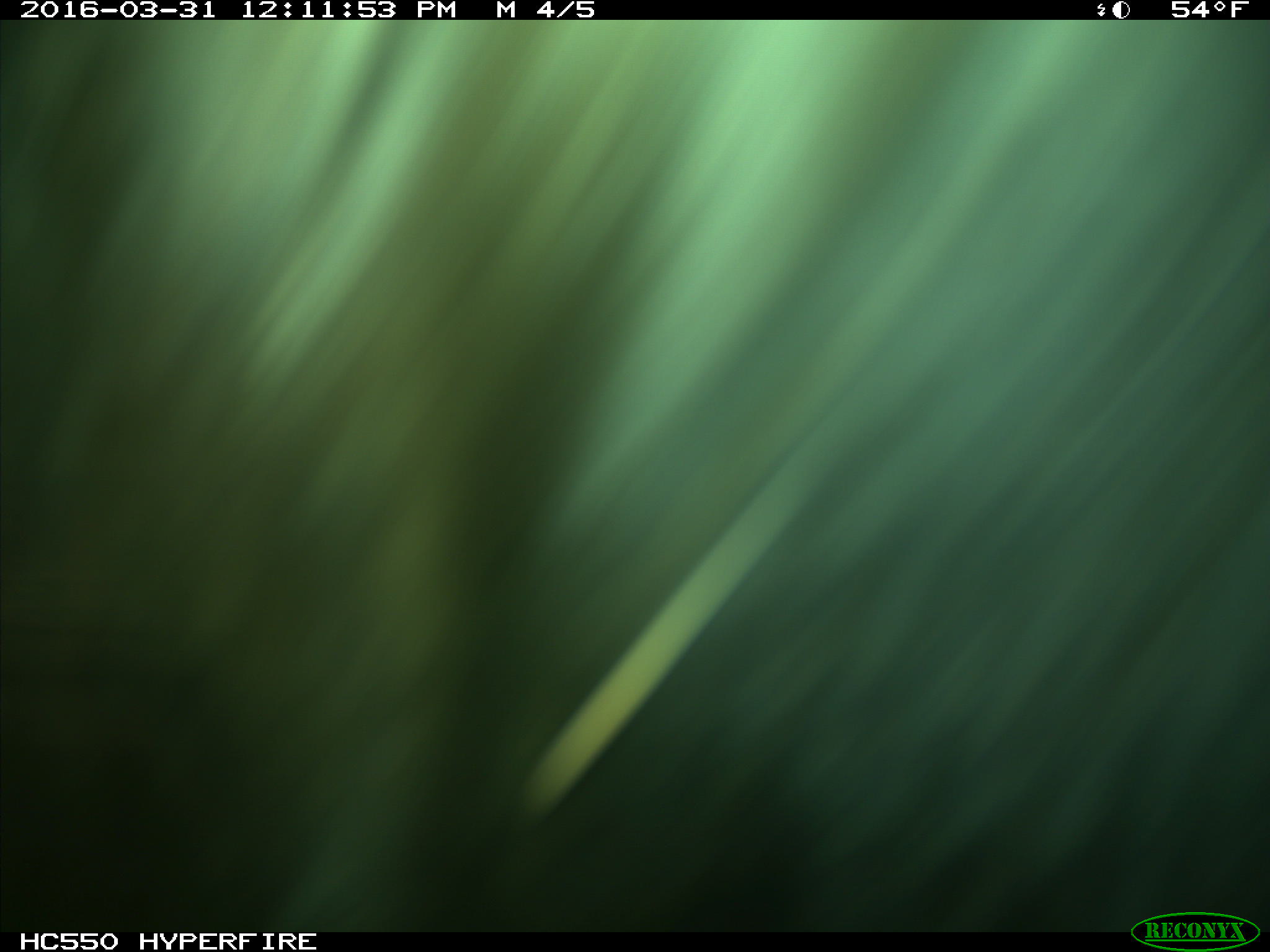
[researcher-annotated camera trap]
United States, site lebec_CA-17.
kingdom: Animalia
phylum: Chordata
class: Mammalia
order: Artiodactyla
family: Bovidae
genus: Bos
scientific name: Bos taurus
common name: domestic cow